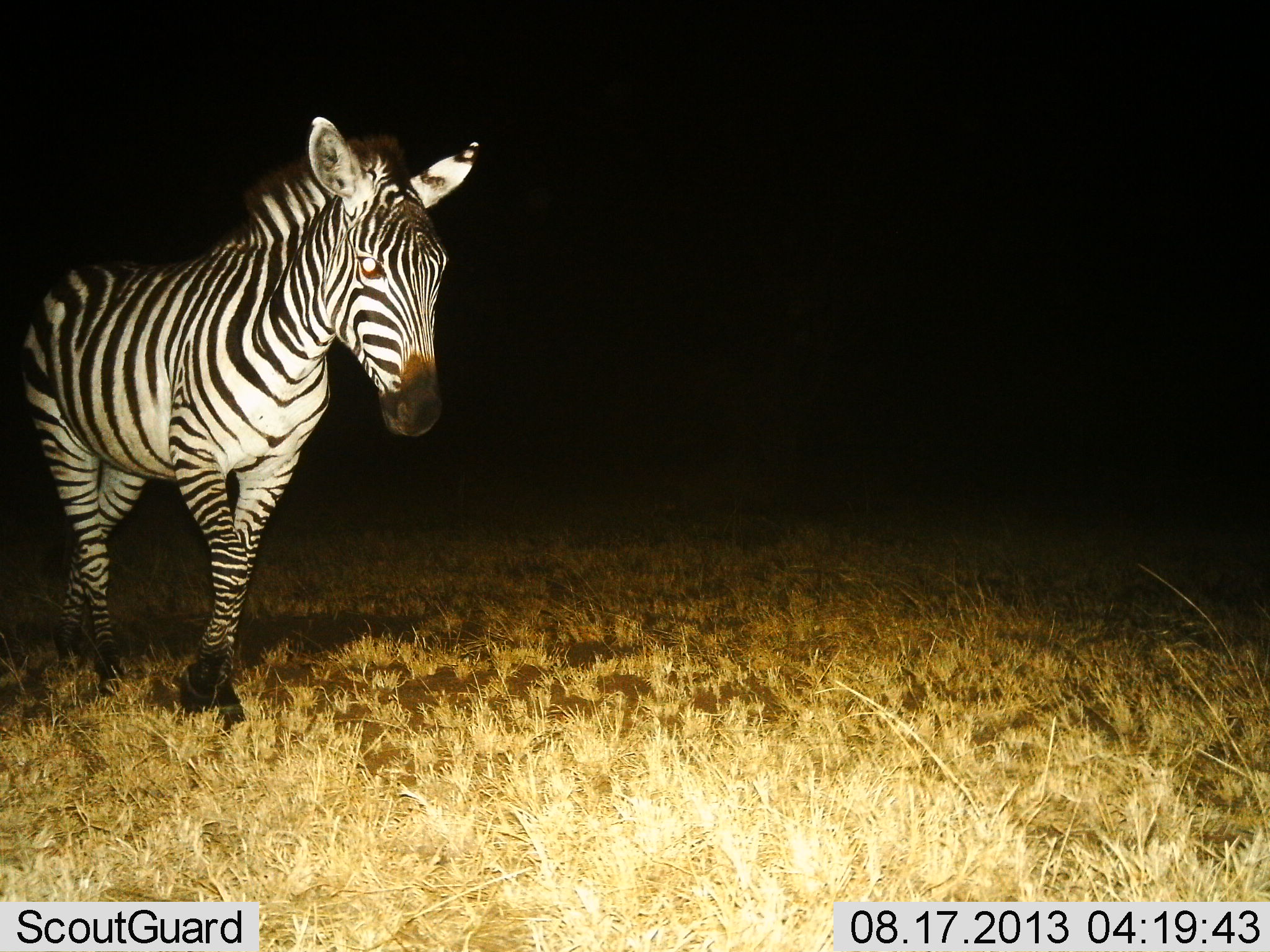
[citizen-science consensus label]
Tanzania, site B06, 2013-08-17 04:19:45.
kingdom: Animalia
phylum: Chordata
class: Mammalia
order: Perissodactyla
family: Equidae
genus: Equus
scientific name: Equus quagga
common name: plains zebra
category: zebra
Zebra (plains zebra) (Equus quagga), count 1. Behavior (volunteer vote fractions): standing 25%, resting 0%, moving 78%, interacting 0%. Young present (vote fraction): 0%. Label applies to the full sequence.